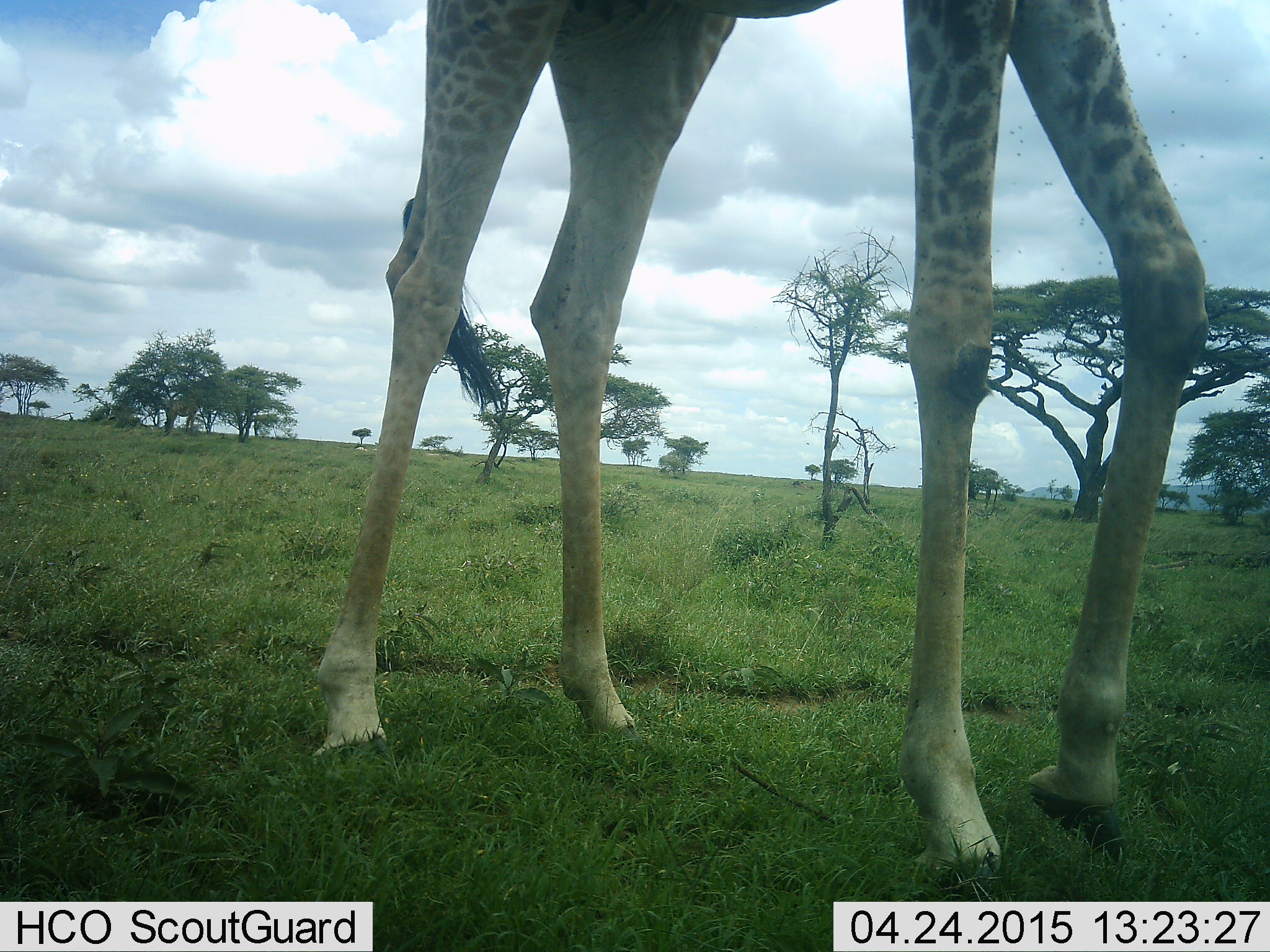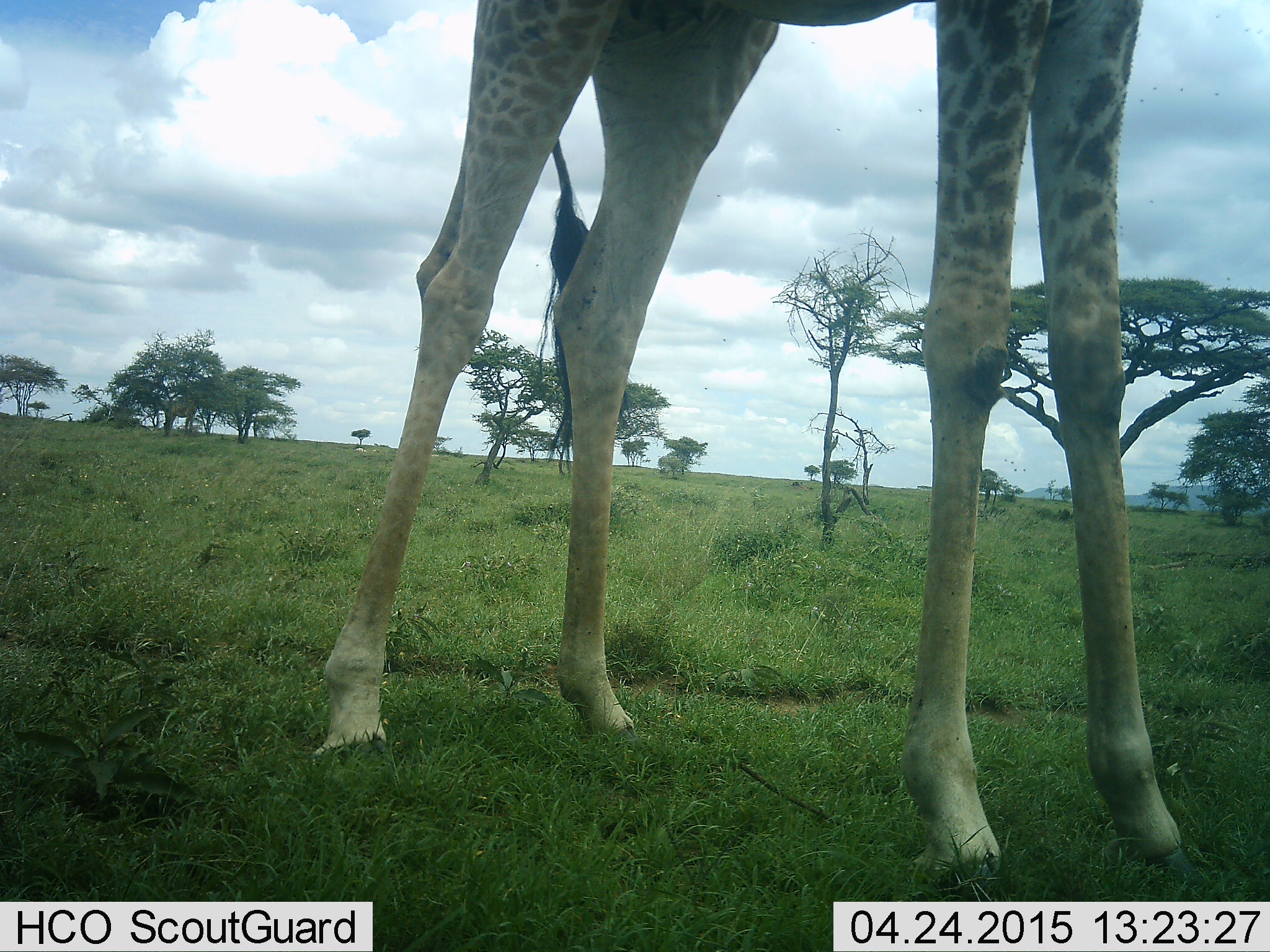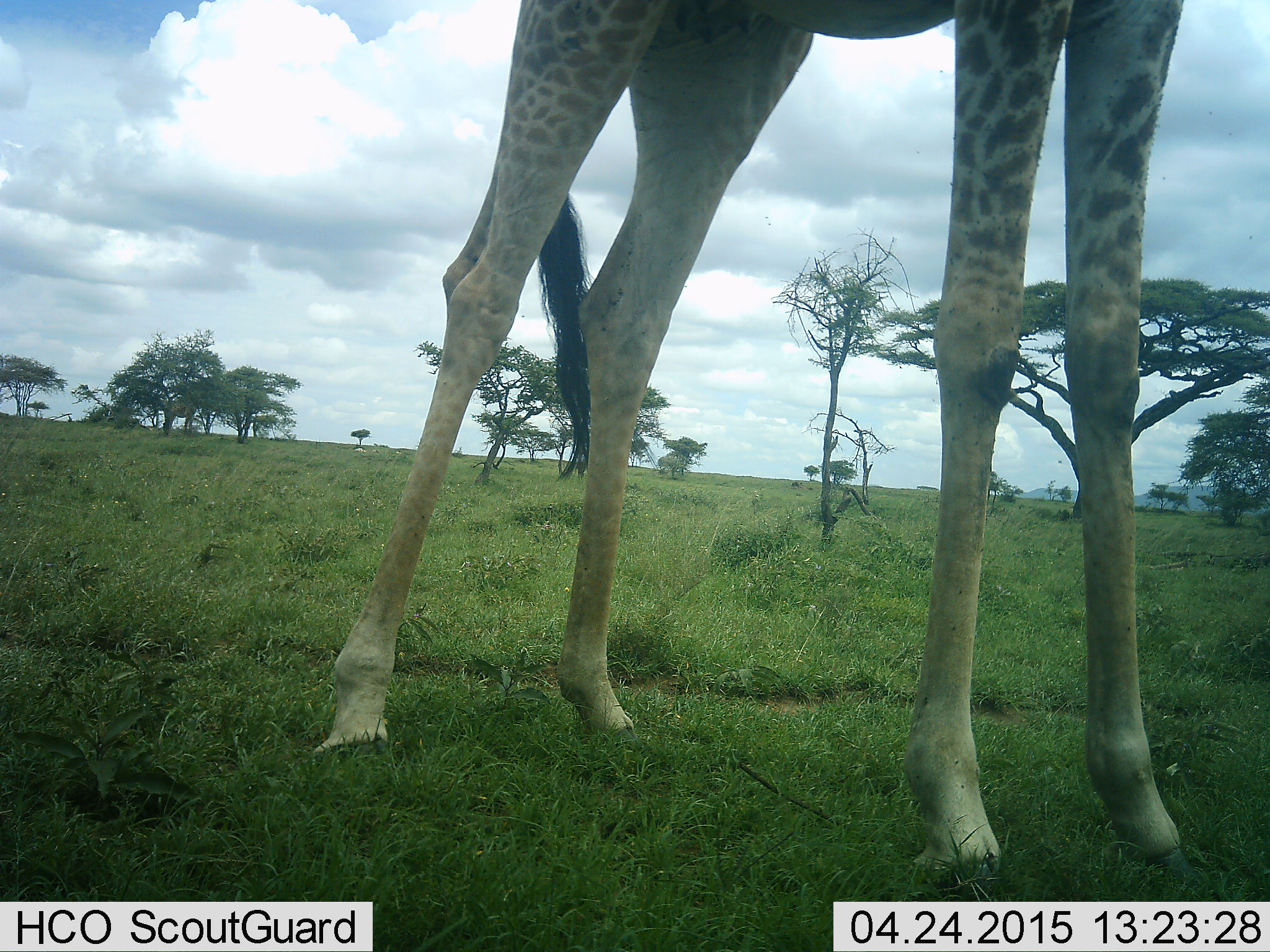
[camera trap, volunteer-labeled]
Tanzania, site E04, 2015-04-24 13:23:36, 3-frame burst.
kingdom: Animalia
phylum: Chordata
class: Mammalia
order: Artiodactyla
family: Giraffidae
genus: Giraffa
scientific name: Giraffa camelopardalis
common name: giraffe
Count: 1.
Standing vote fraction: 80%.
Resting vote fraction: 0%.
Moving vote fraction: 20%.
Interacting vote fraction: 0%.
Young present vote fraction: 0%.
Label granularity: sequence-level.